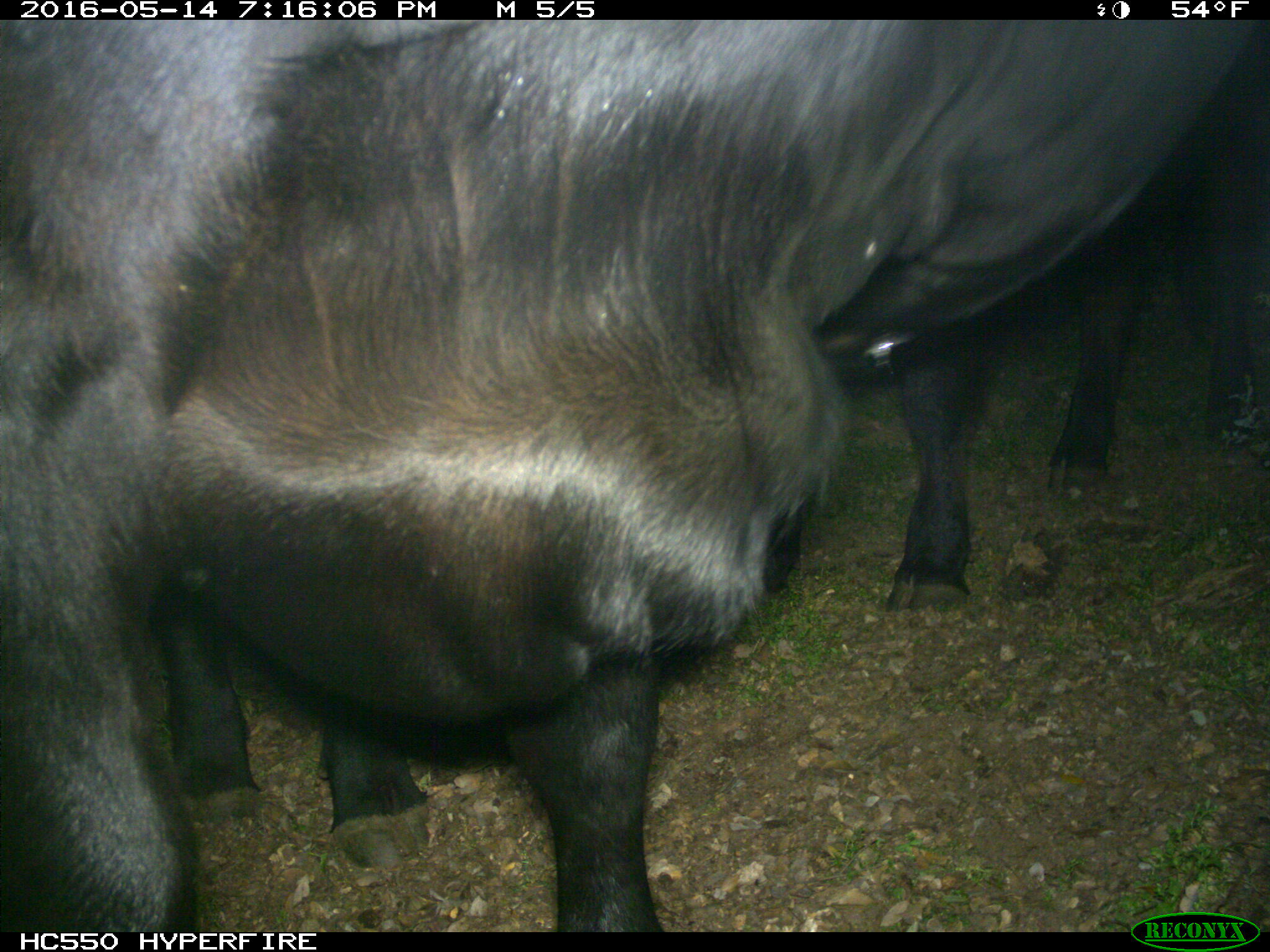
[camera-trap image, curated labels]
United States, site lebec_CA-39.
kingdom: Animalia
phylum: Chordata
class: Mammalia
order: Artiodactyla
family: Bovidae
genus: Bos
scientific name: Bos taurus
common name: domestic cow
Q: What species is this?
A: Bos taurus (domestic cow).